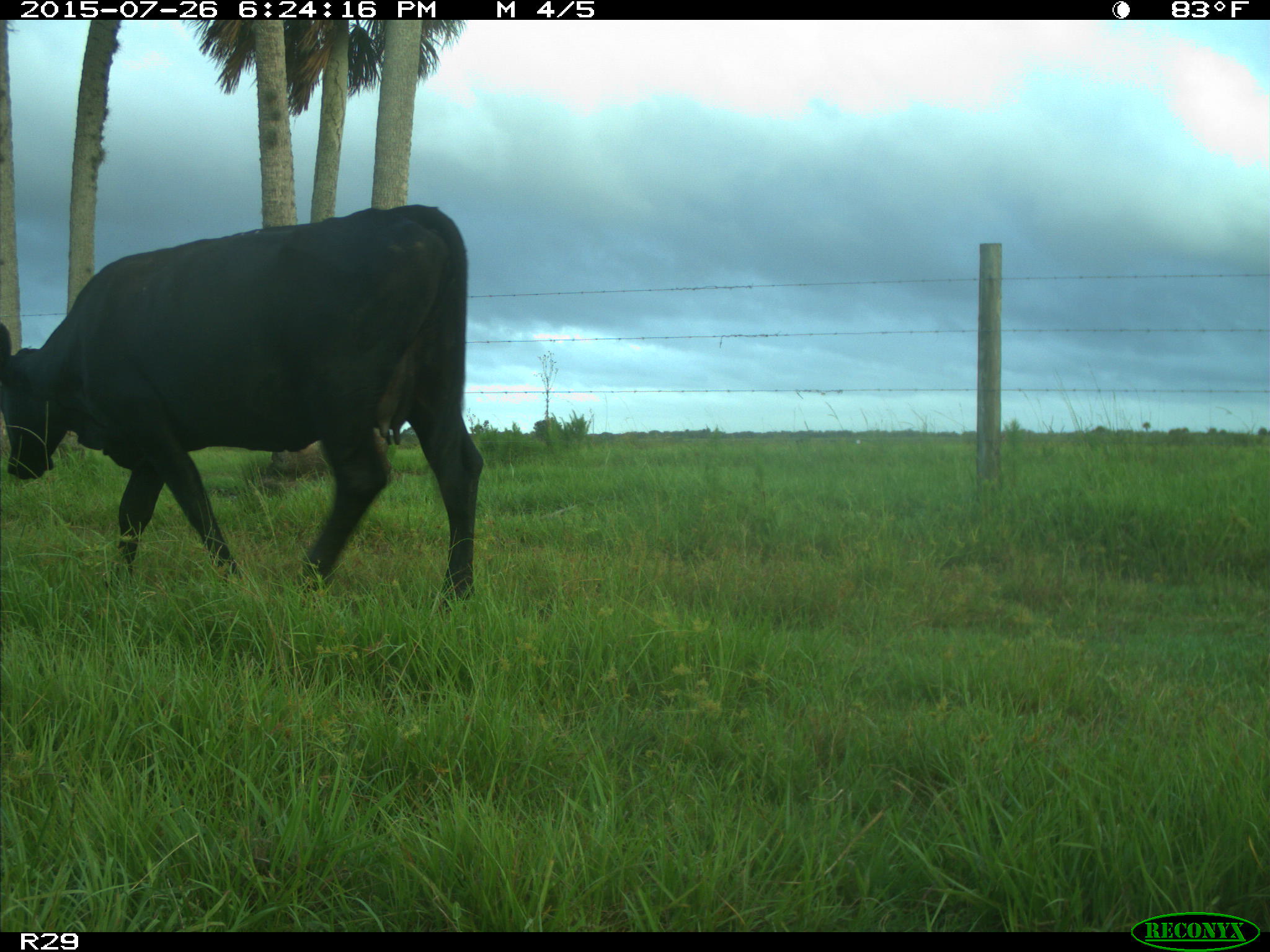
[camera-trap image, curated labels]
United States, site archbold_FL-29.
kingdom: Animalia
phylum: Chordata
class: Mammalia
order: Artiodactyla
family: Bovidae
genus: Bos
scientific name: Bos taurus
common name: domestic cow